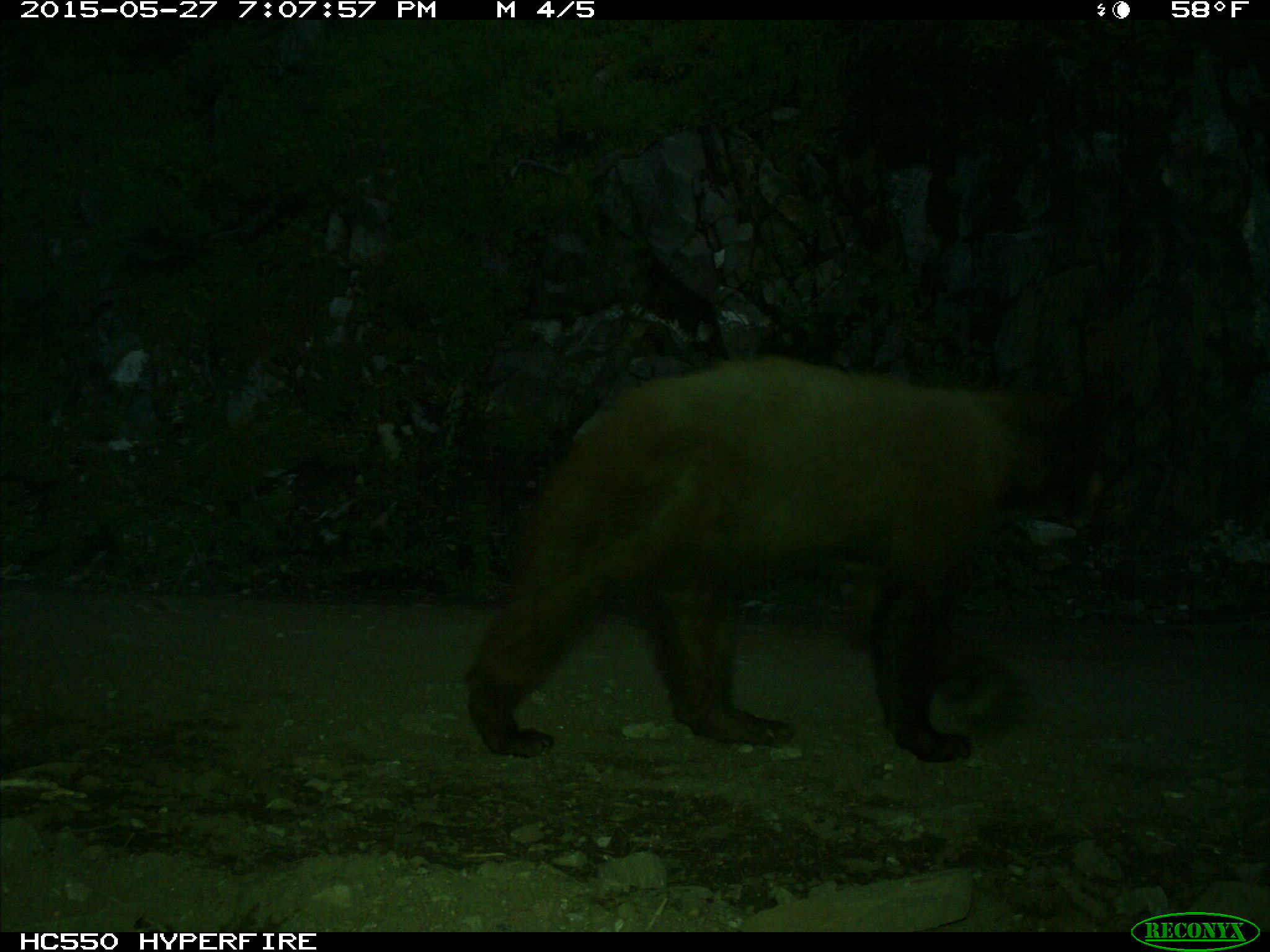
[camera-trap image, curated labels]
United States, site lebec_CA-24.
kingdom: Animalia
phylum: Chordata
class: Mammalia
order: Carnivora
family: Ursidae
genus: Ursus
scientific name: Ursus americanus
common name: american black bear